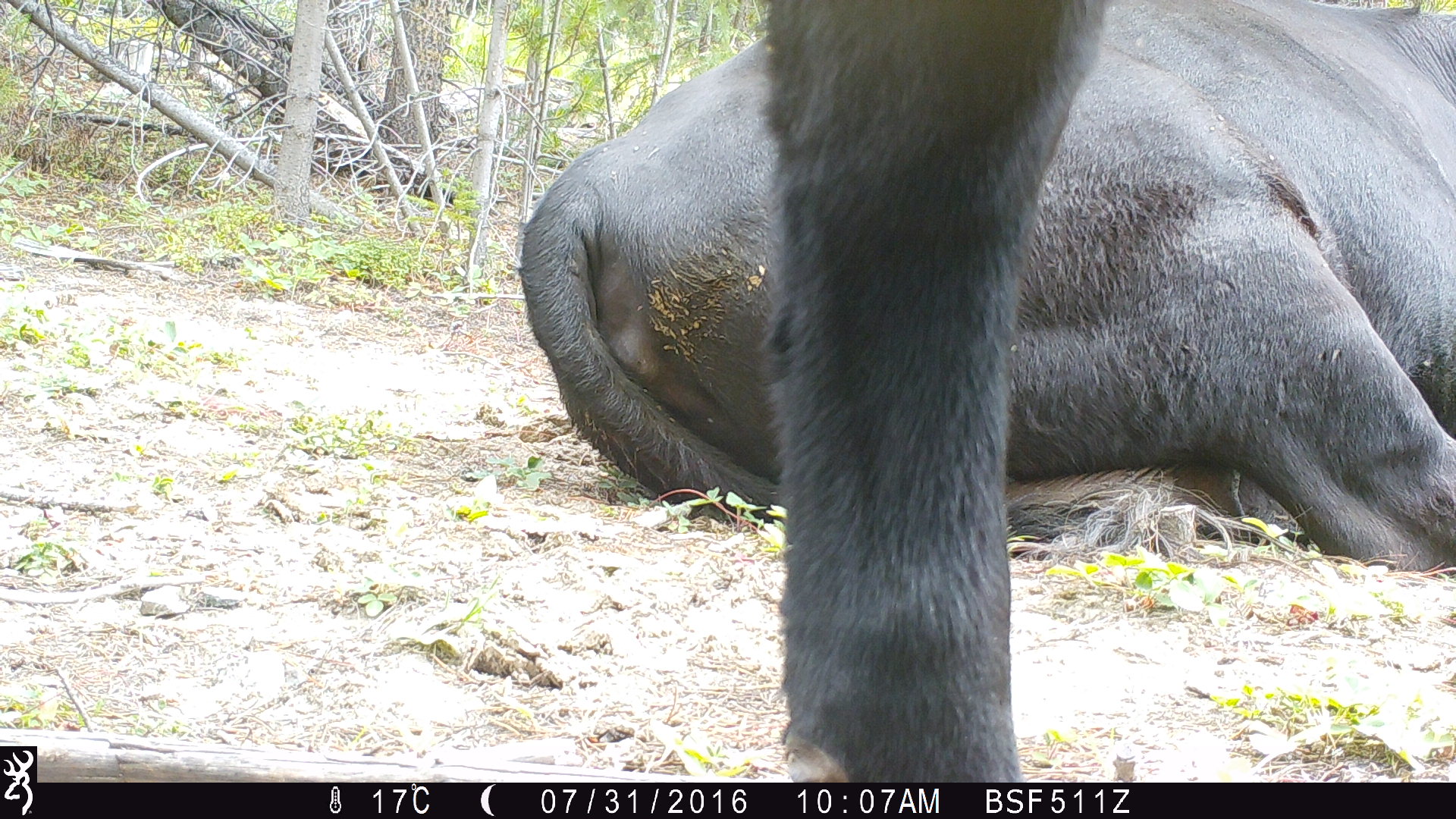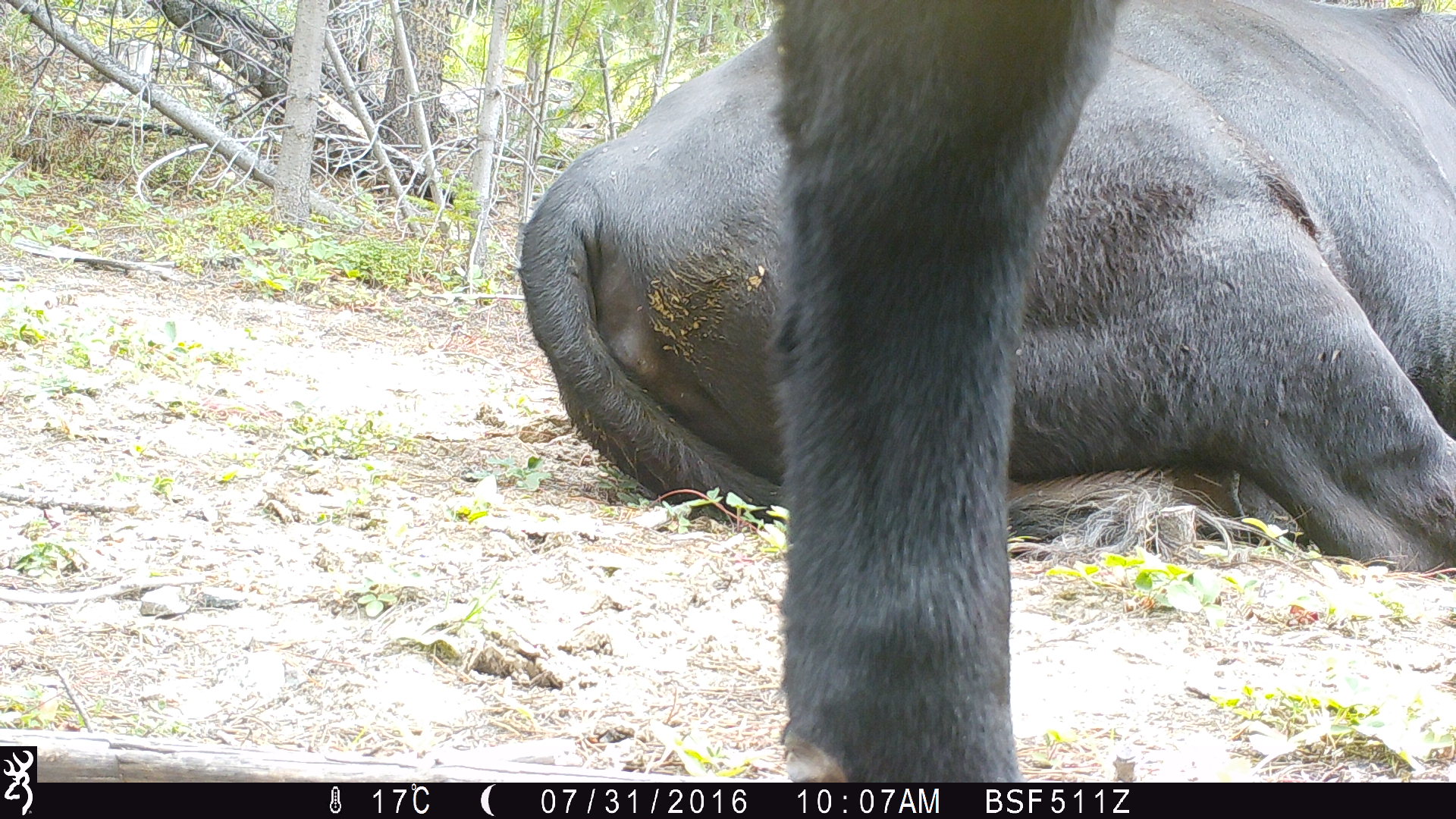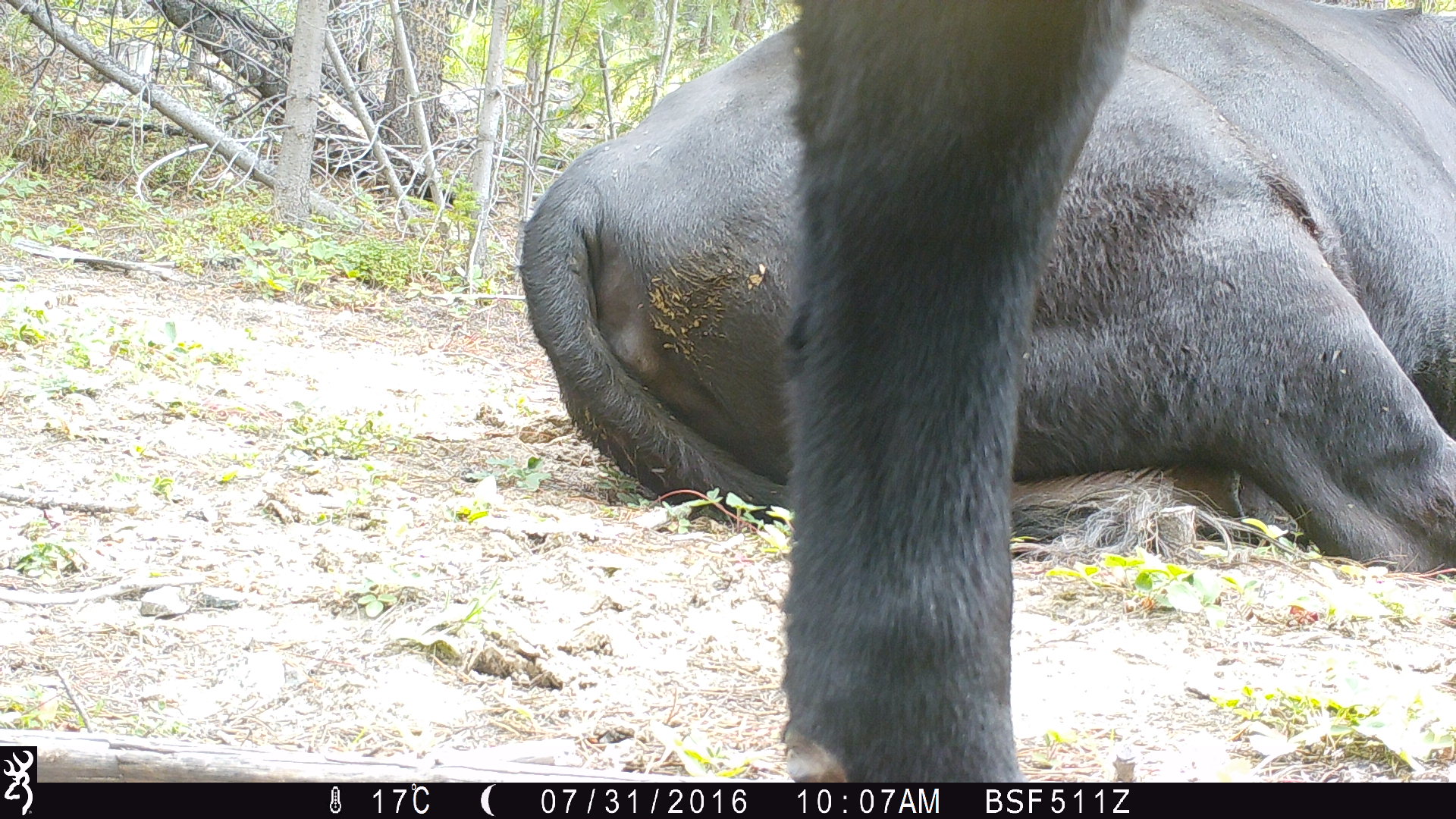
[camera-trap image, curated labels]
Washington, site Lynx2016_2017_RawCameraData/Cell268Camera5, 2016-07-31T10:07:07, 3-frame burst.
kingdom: Animalia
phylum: Chordata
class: Mammalia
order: Artiodactyla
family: Bovidae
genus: Bos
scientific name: Bos taurus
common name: domestic cattle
Domestic cattle (Bos taurus). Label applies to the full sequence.